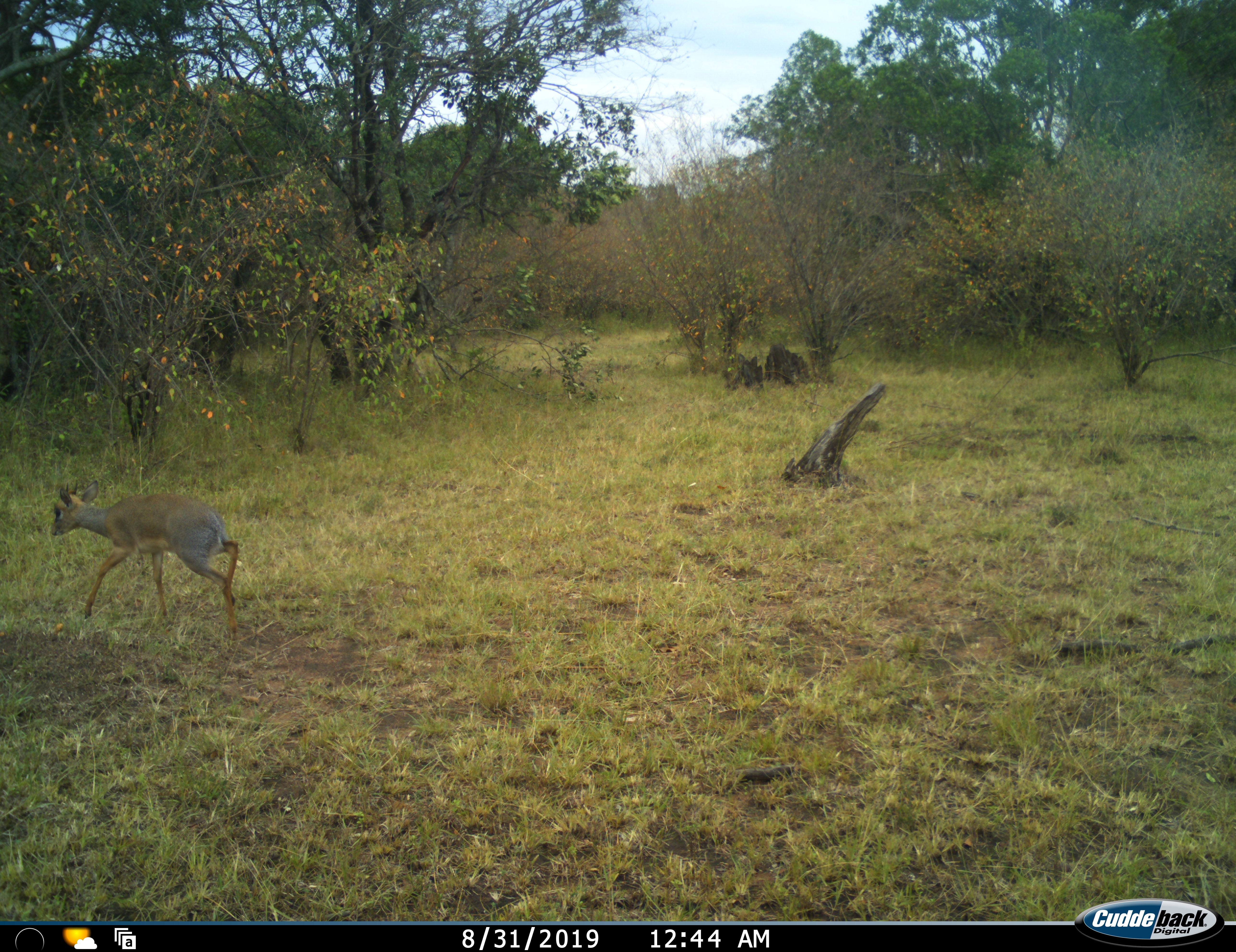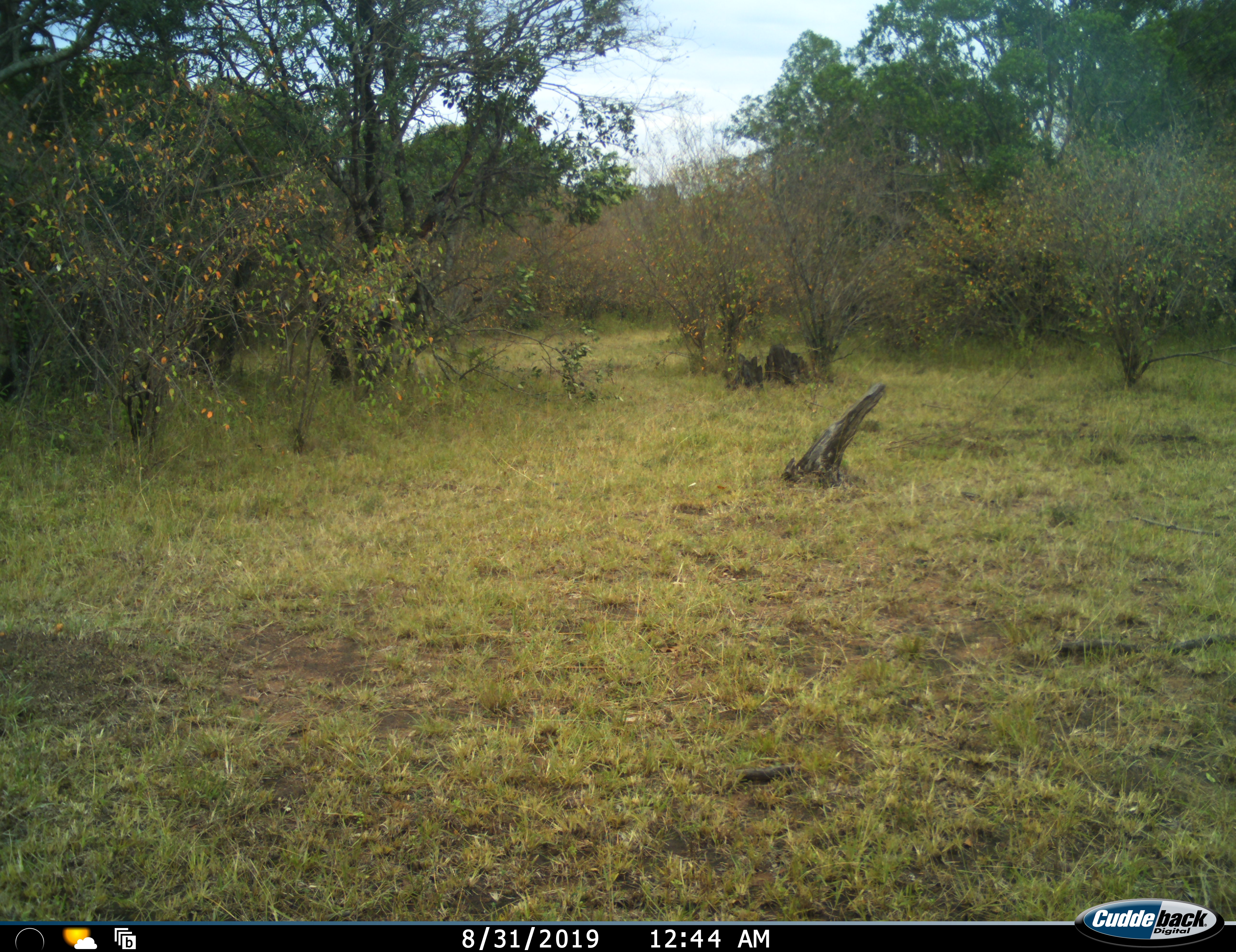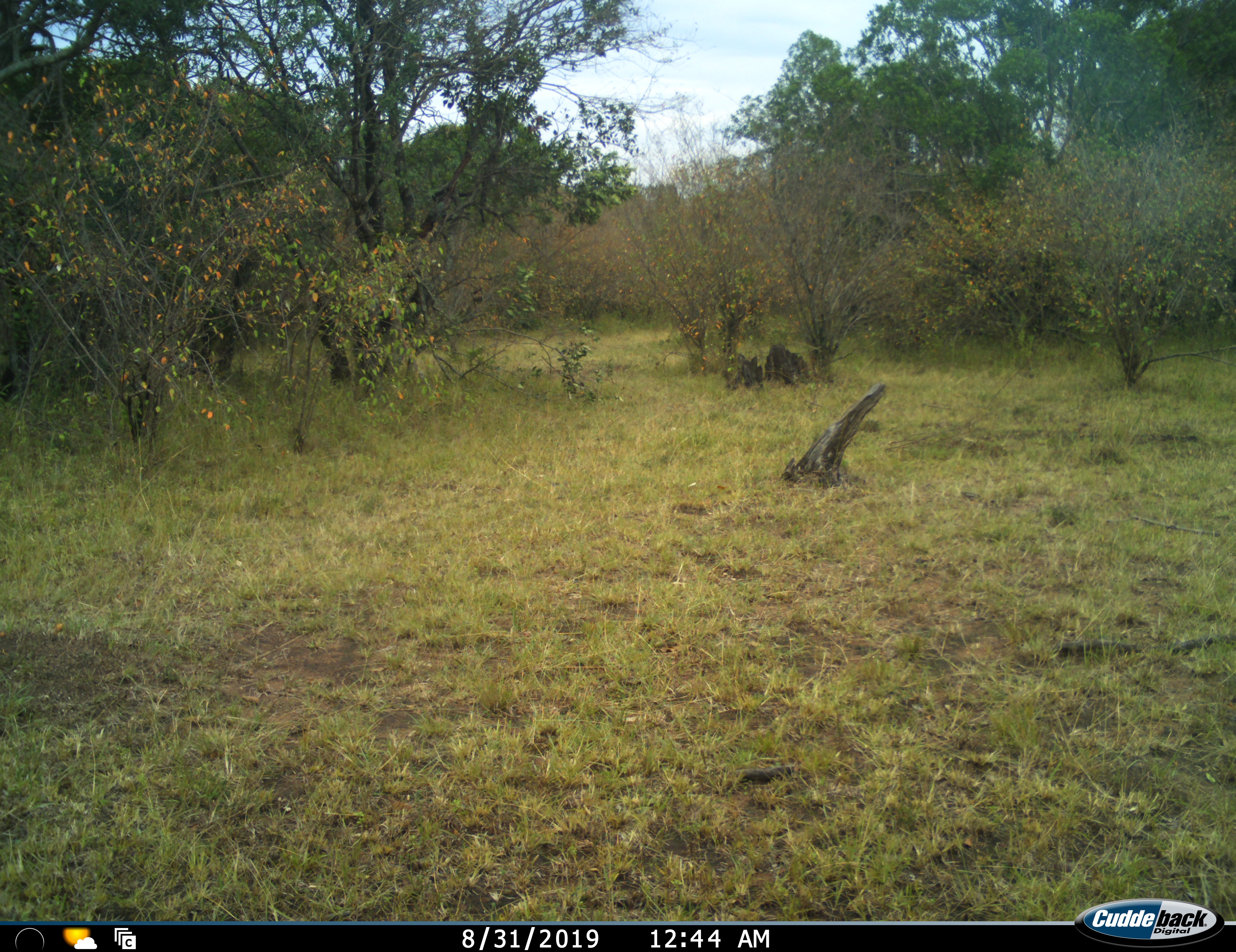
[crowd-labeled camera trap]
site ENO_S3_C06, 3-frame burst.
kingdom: Animalia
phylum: Chordata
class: Mammalia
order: Artiodactyla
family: Bovidae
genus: Madoqua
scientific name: Madoqua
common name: dik-dik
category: dikdik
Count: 1.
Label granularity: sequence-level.